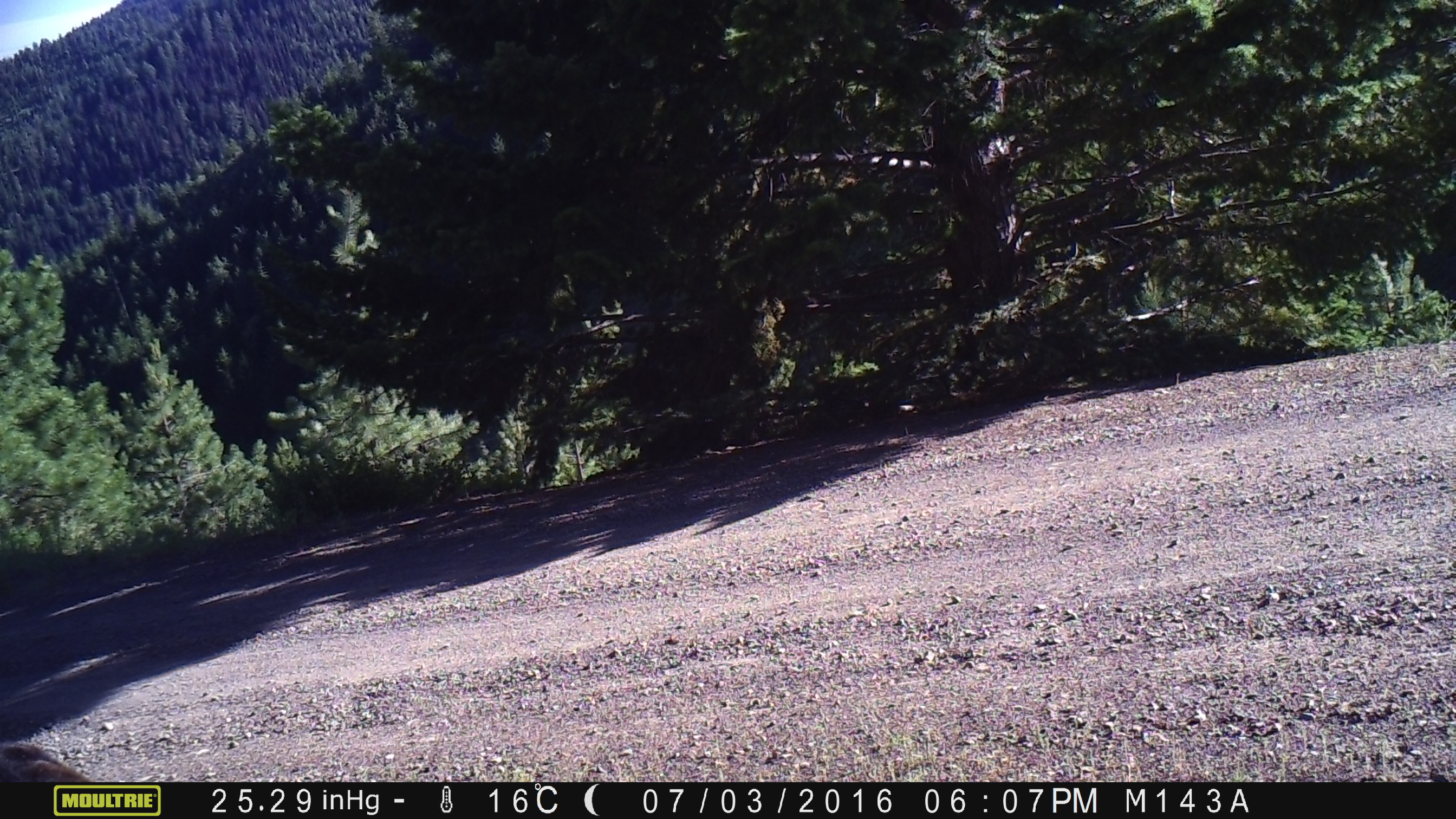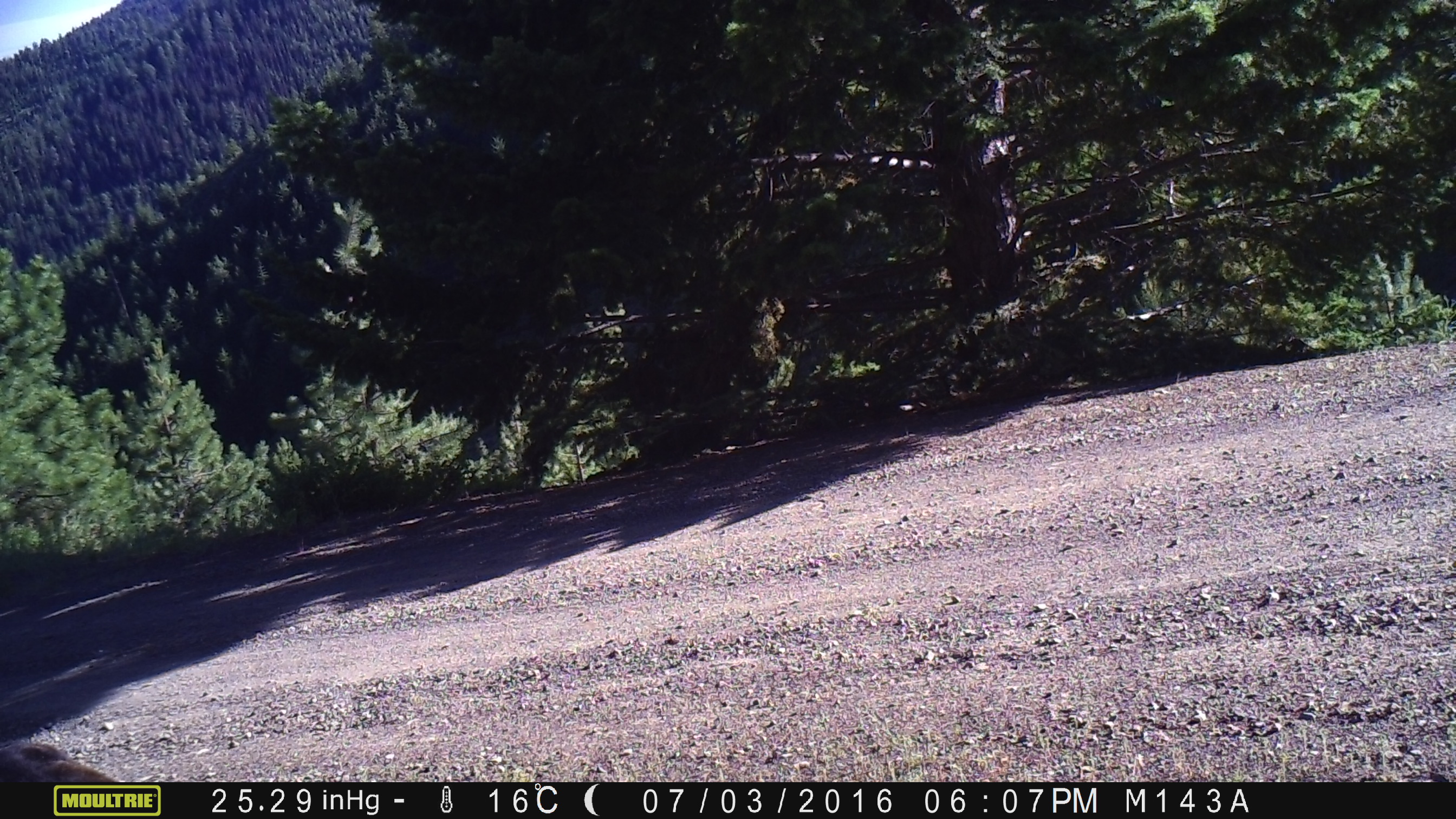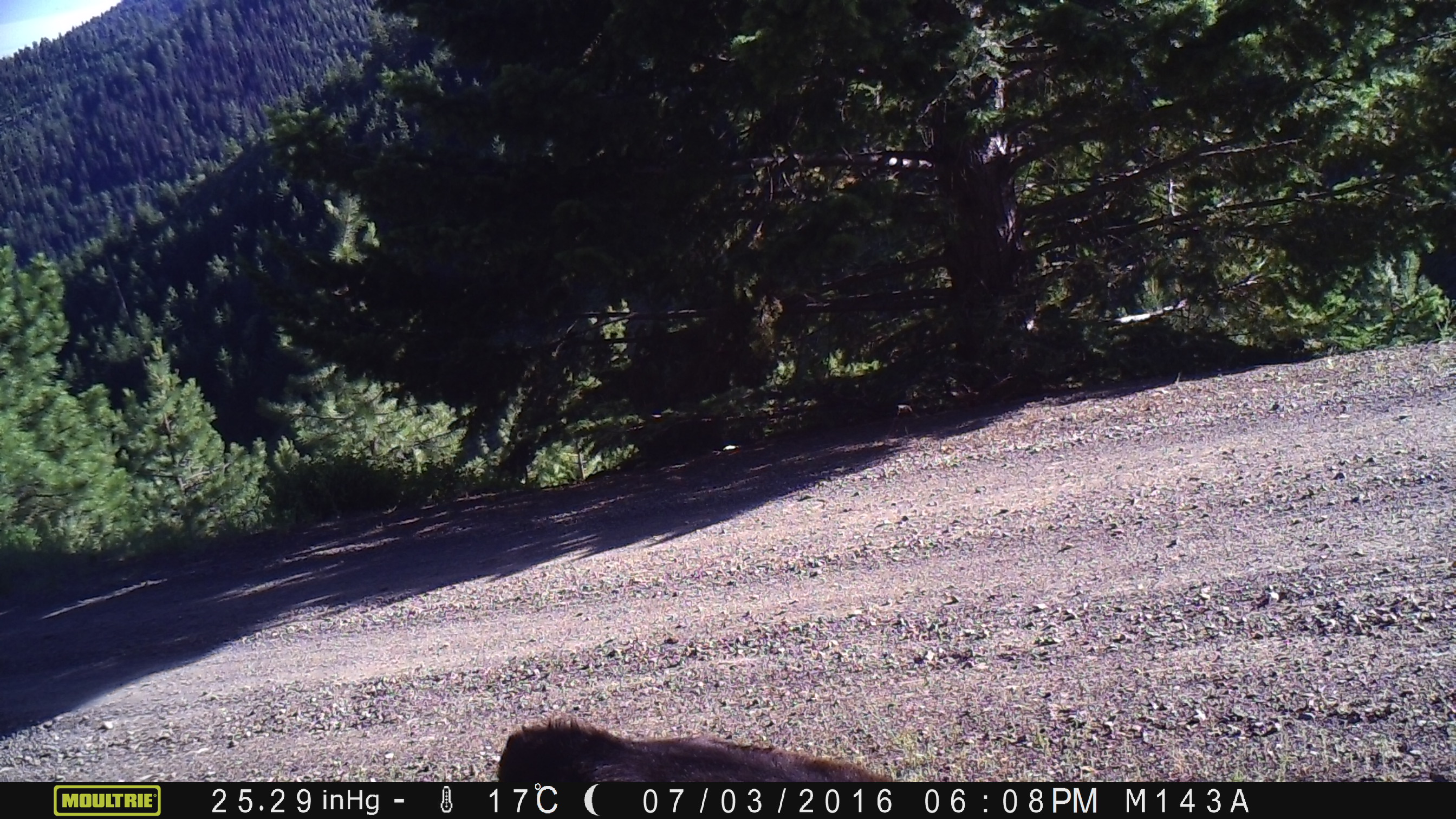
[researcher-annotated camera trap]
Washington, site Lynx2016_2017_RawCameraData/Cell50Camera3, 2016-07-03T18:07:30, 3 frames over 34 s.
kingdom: Animalia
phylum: Chordata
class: Mammalia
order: Artiodactyla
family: Bovidae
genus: Bos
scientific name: Bos taurus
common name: domestic cattle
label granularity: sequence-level